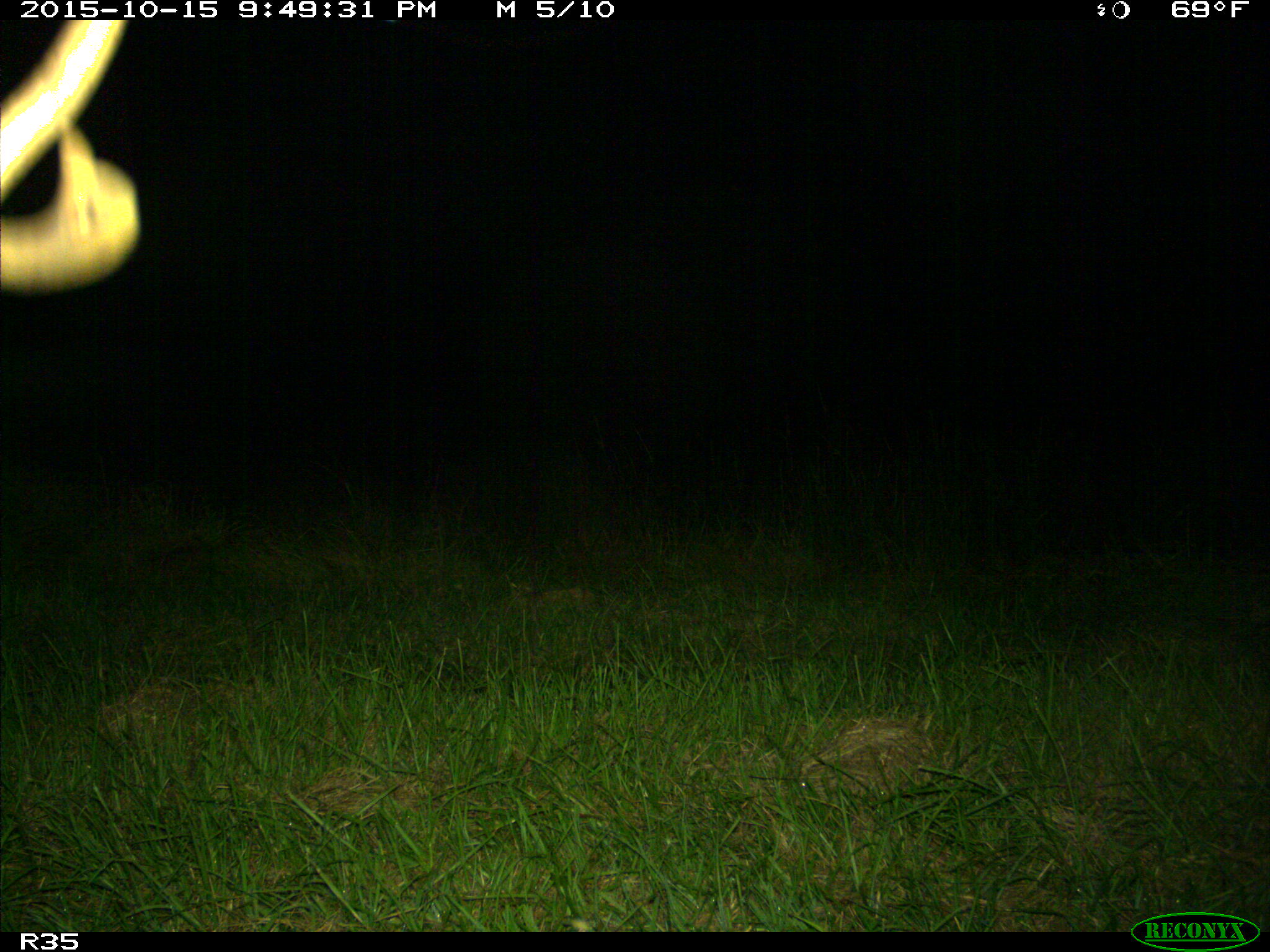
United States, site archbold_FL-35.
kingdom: Animalia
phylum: Chordata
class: Mammalia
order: Artiodactyla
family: Cervidae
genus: Odocoileus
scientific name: Odocoileus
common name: deer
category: unidentified deer